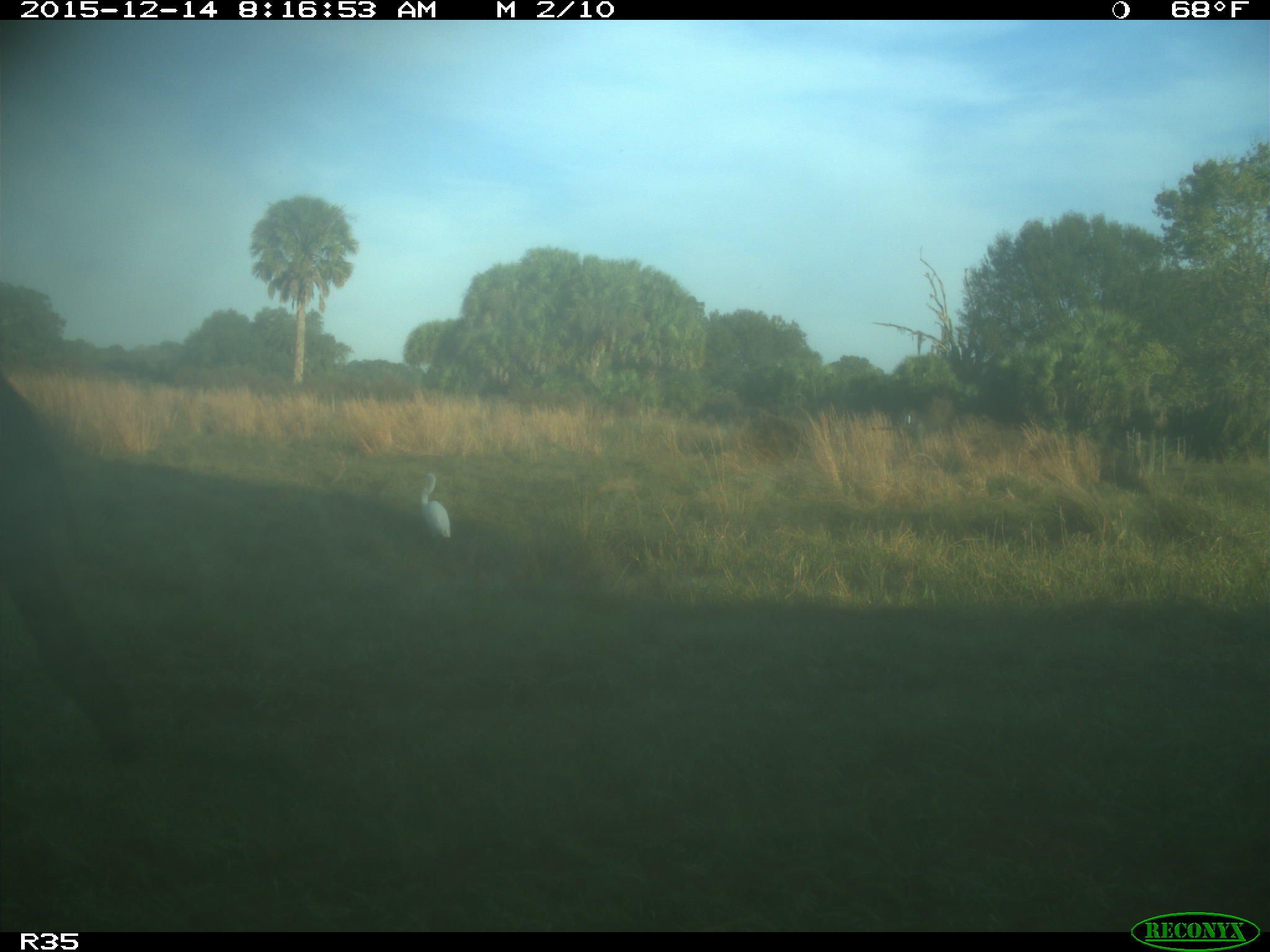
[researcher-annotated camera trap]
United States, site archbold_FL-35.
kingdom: Animalia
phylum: Chordata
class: Mammalia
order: Artiodactyla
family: Bovidae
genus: Bos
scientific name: Bos taurus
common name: domestic cow